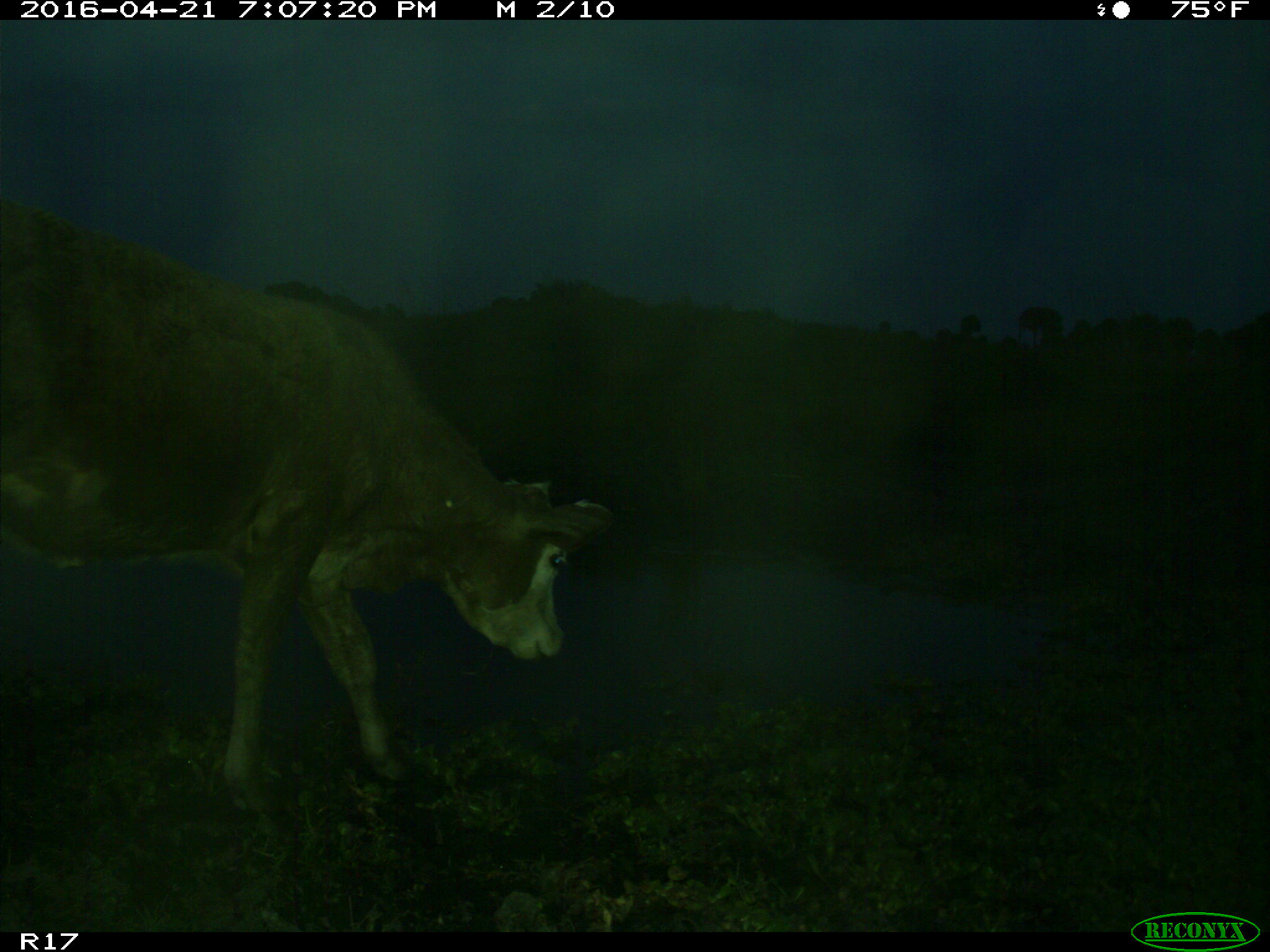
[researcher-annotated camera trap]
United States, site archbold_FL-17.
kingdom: Animalia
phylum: Chordata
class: Mammalia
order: Artiodactyla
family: Bovidae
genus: Bos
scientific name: Bos taurus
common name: domestic cow